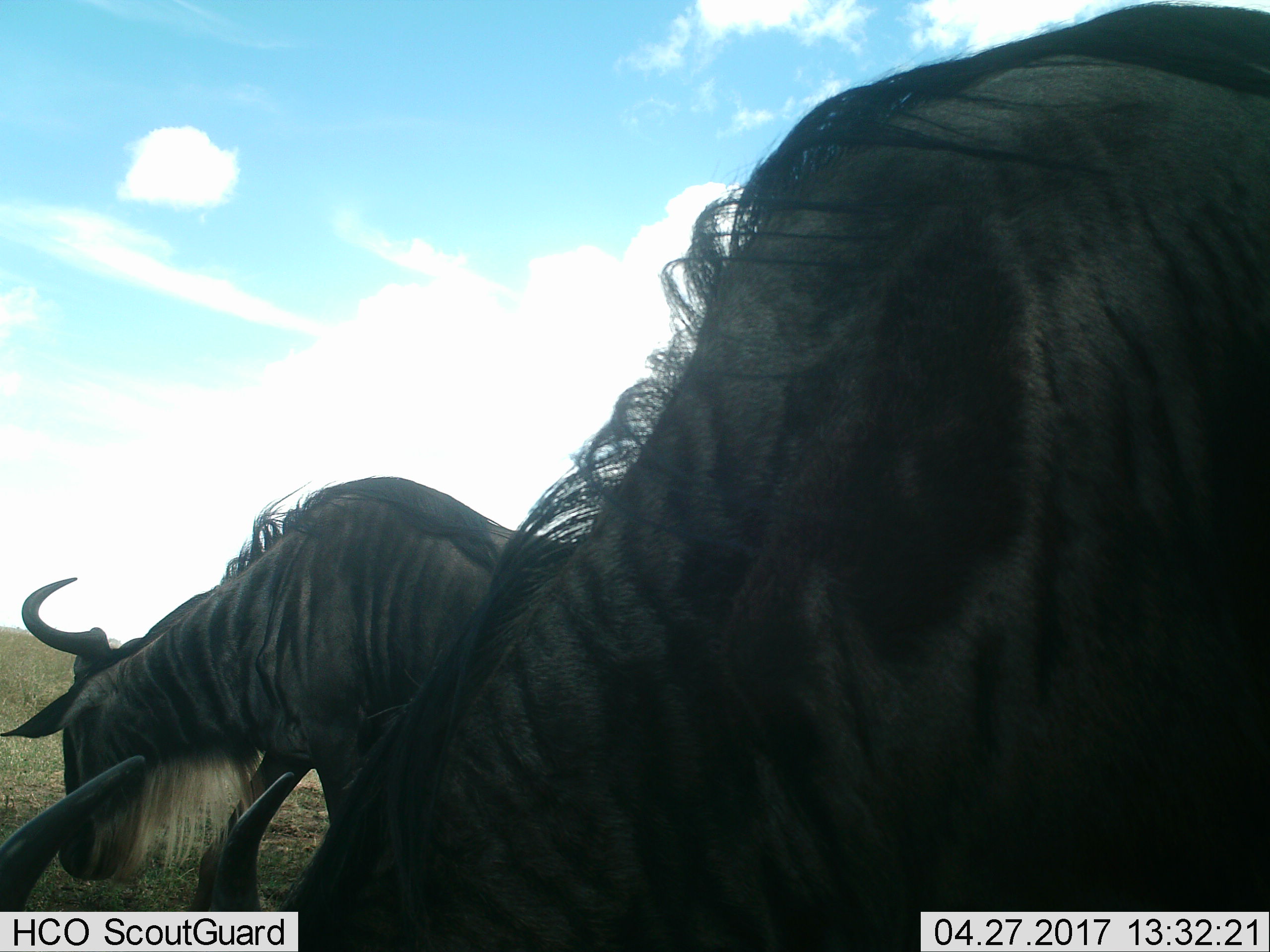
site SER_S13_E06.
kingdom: Animalia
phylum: Chordata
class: Mammalia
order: Artiodactyla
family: Bovidae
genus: Connochaetes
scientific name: Connochaetes taurinus taurinus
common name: blue wildebeest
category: wildebeestblue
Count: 3.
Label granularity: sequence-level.